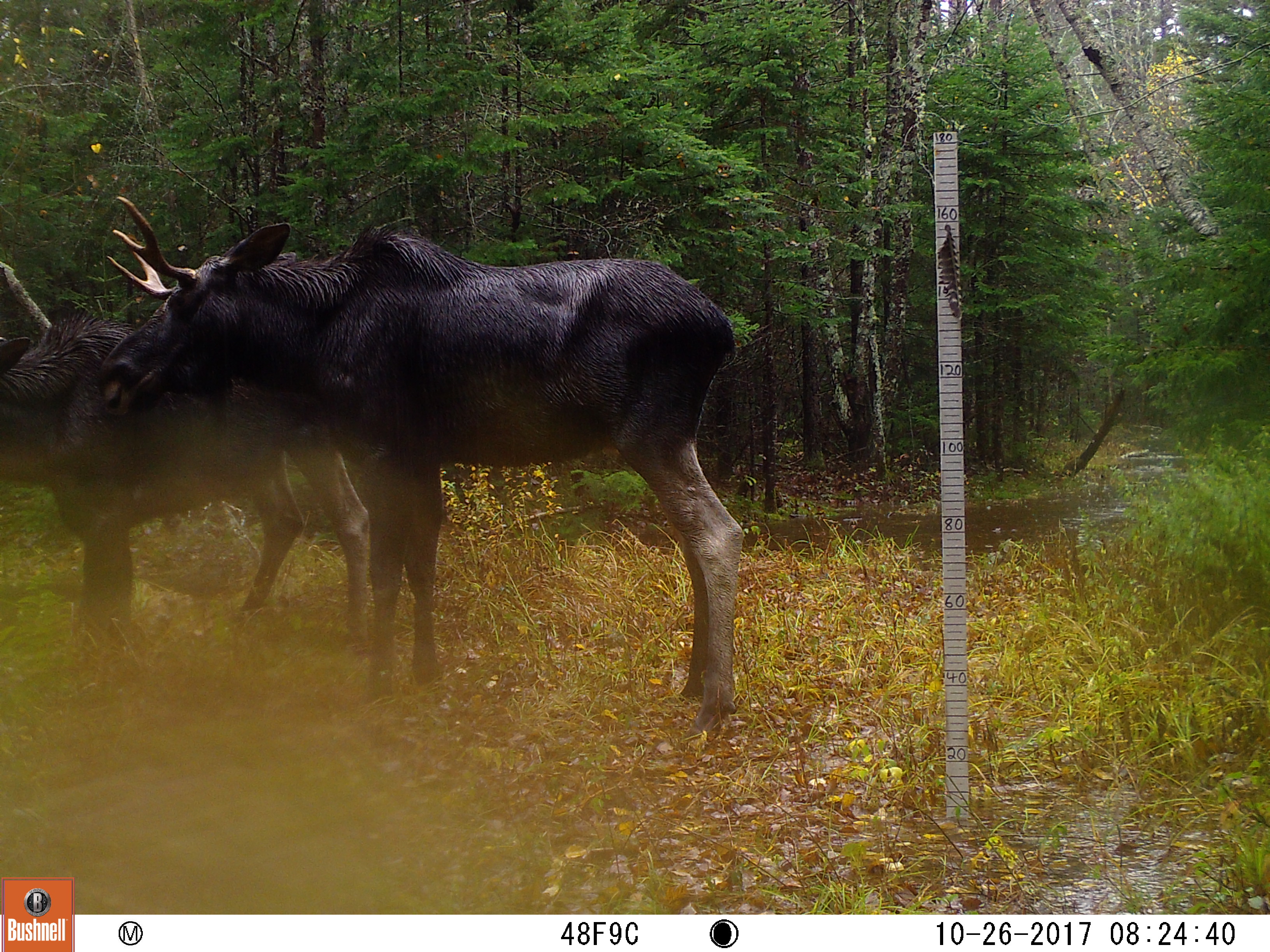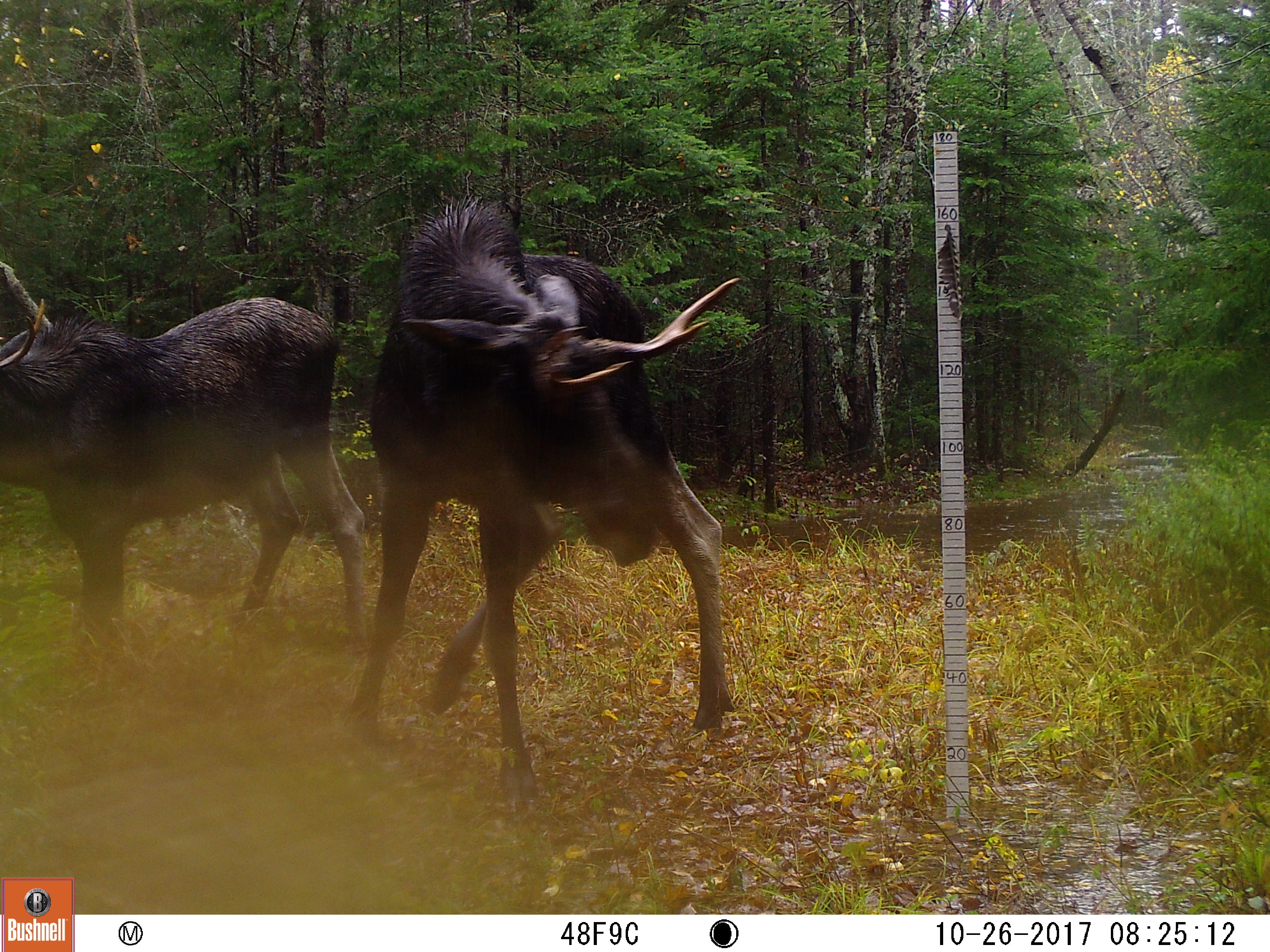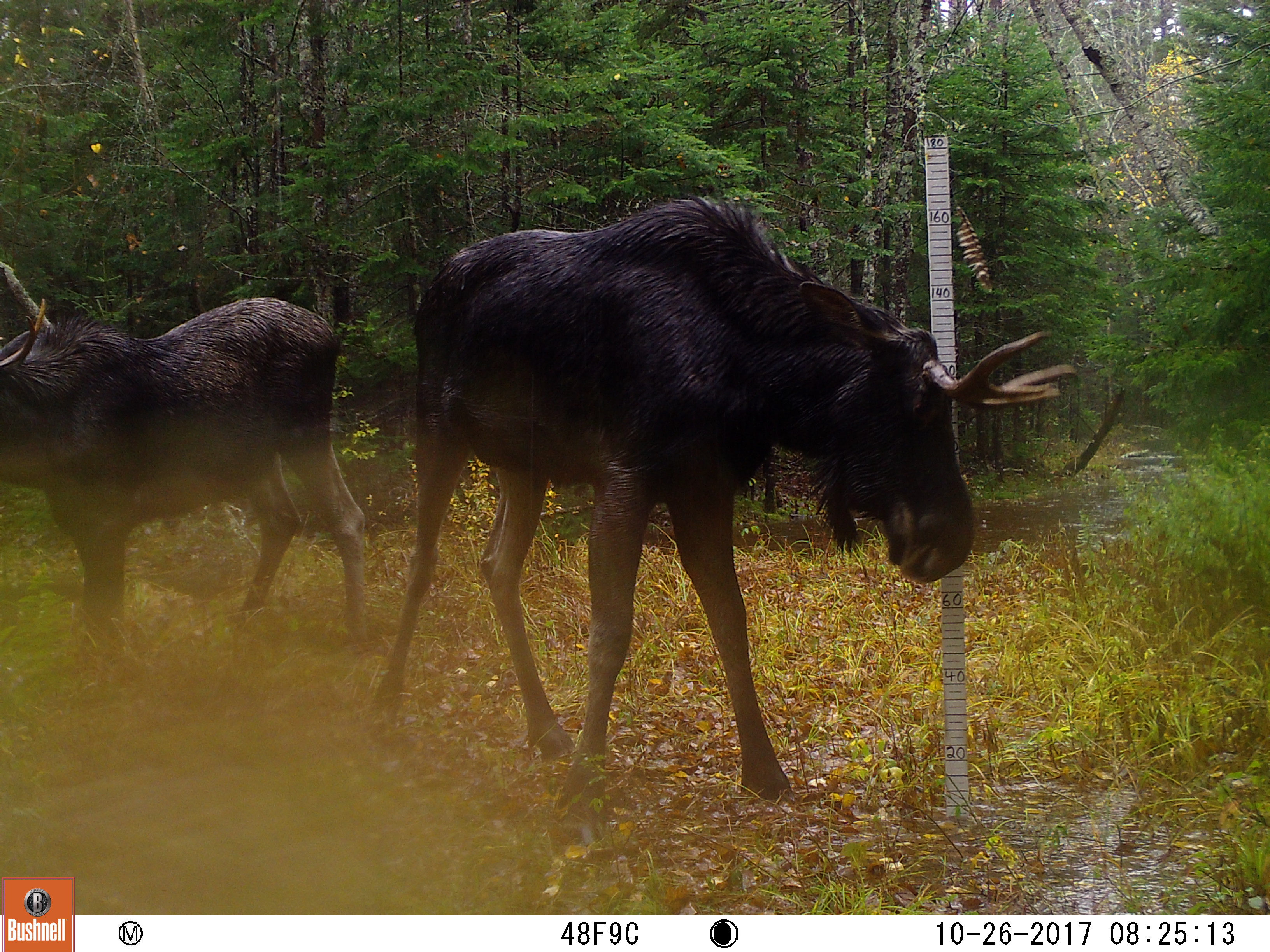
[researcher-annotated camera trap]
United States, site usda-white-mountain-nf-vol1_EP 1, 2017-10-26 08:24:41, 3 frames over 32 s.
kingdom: Animalia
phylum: Chordata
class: Mammalia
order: Artiodactyla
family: Cervidae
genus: Alces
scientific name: Alces alces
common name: moose